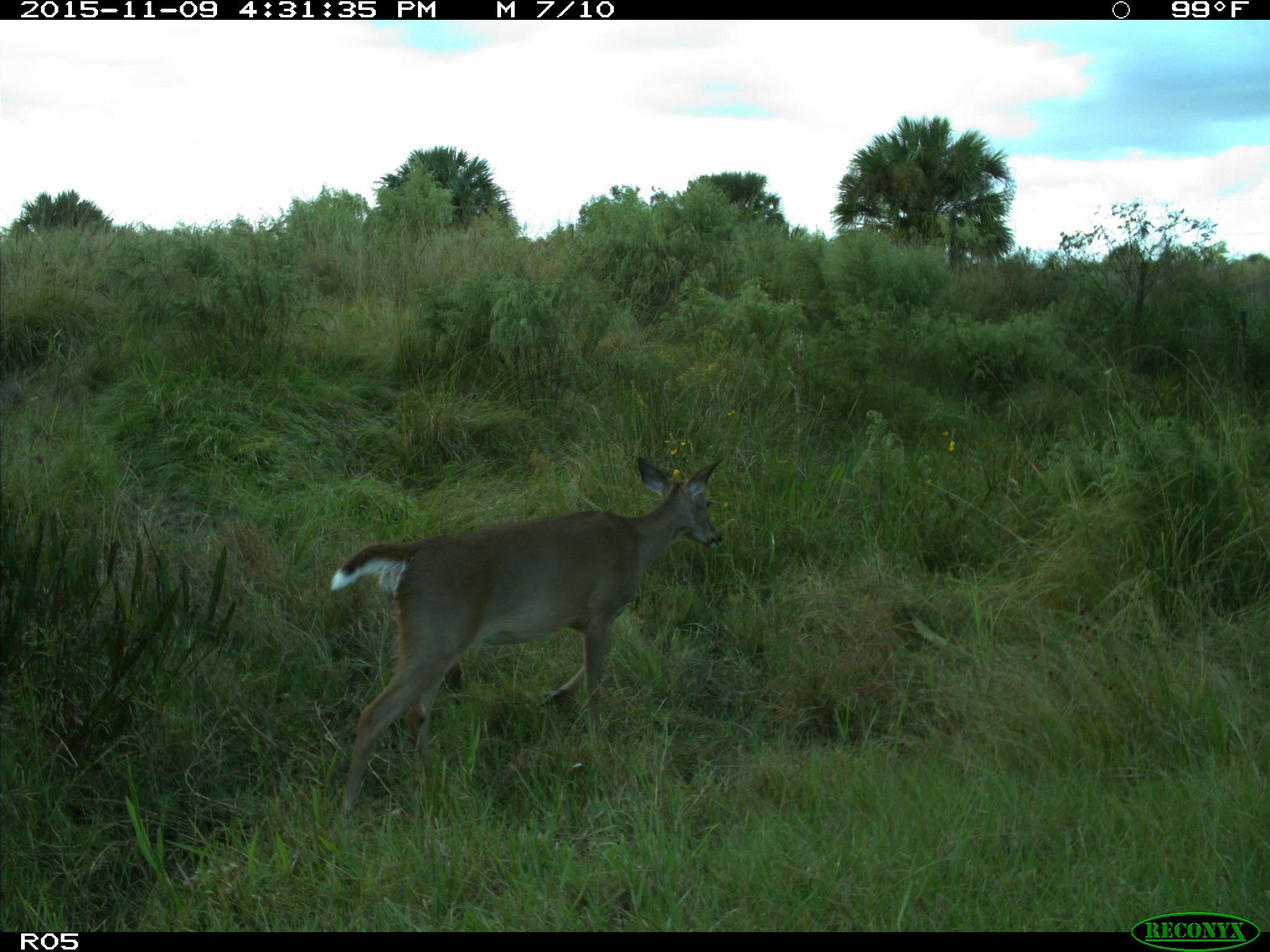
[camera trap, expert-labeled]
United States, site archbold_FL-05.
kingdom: Animalia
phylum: Chordata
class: Mammalia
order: Artiodactyla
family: Cervidae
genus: Odocoileus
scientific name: Odocoileus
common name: deer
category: unidentified deer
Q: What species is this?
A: Unidentified deer (deer) (Odocoileus).